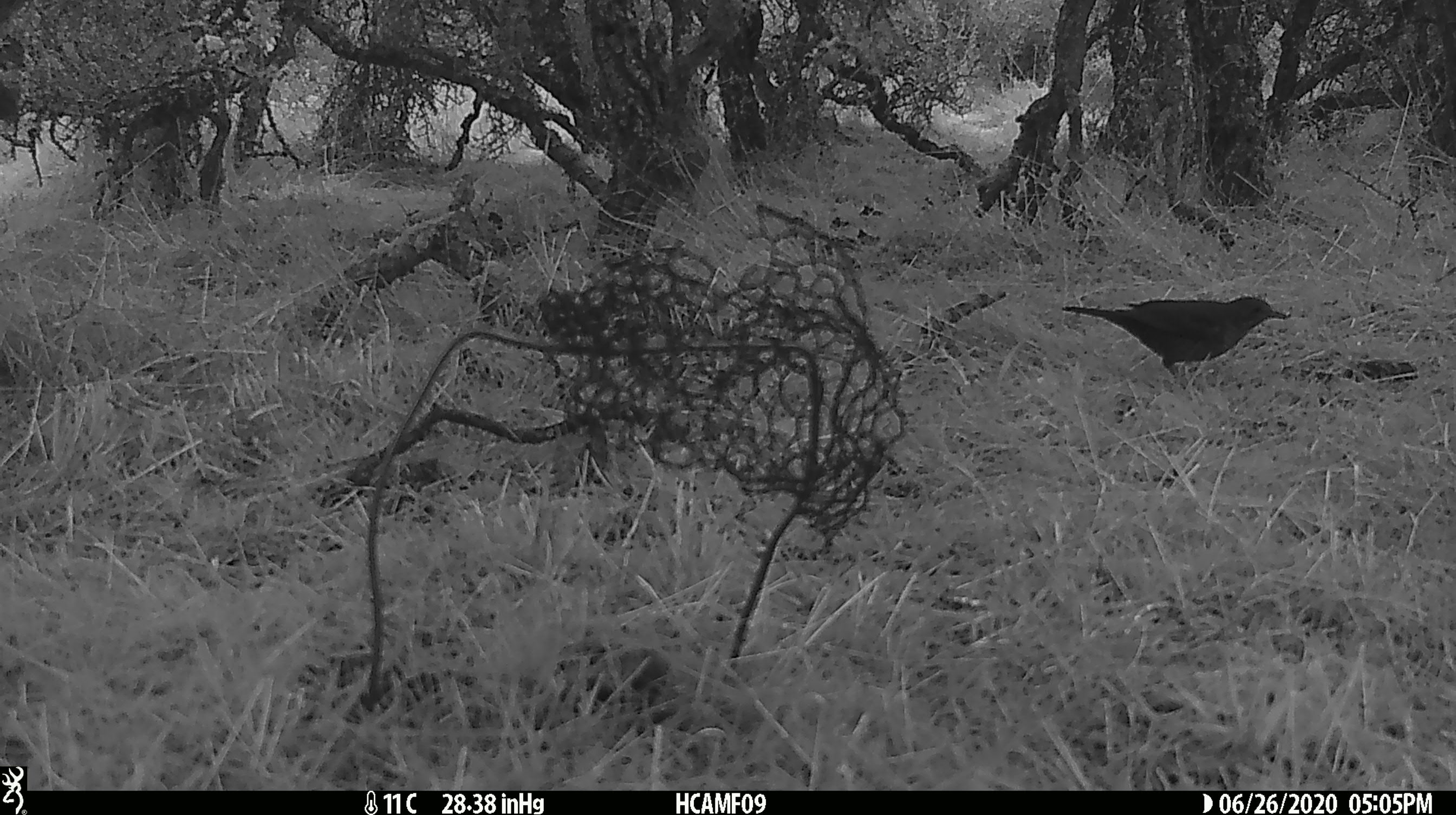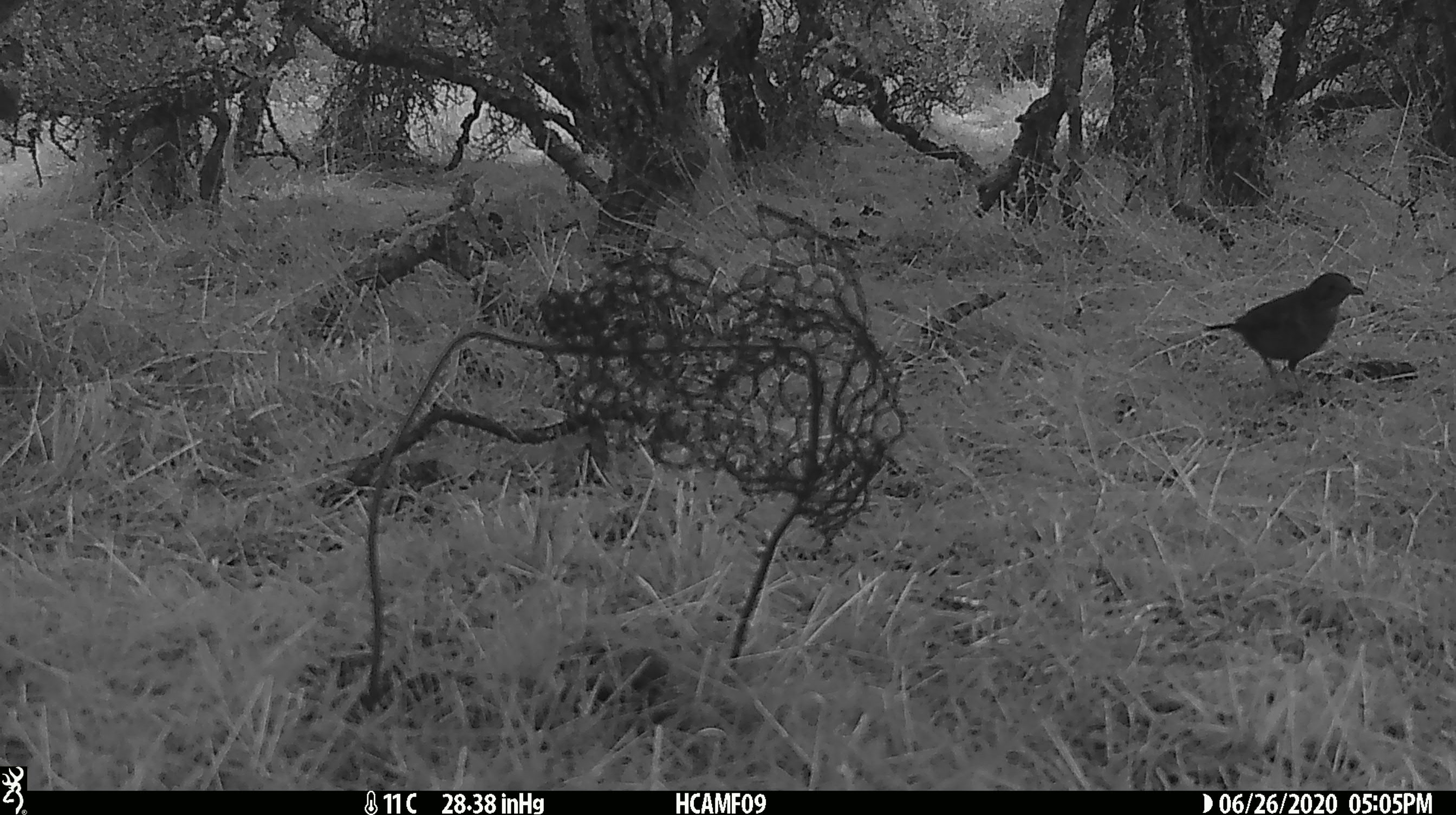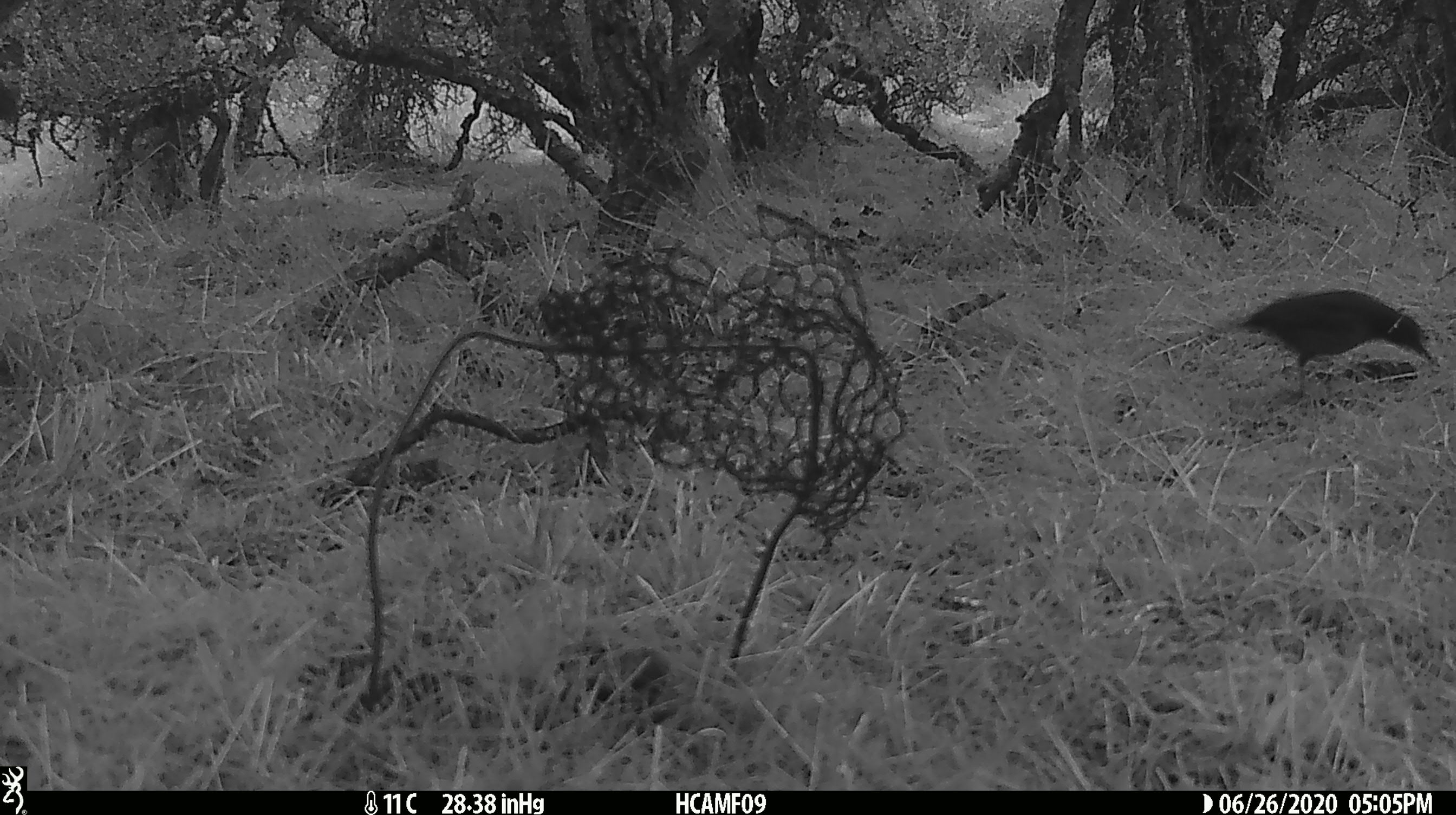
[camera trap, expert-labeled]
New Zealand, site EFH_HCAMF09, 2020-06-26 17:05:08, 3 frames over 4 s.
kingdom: Animalia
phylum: Chordata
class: Aves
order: Passeriformes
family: Turdidae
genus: Turdus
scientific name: Turdus philomelos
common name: song thrush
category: thrush